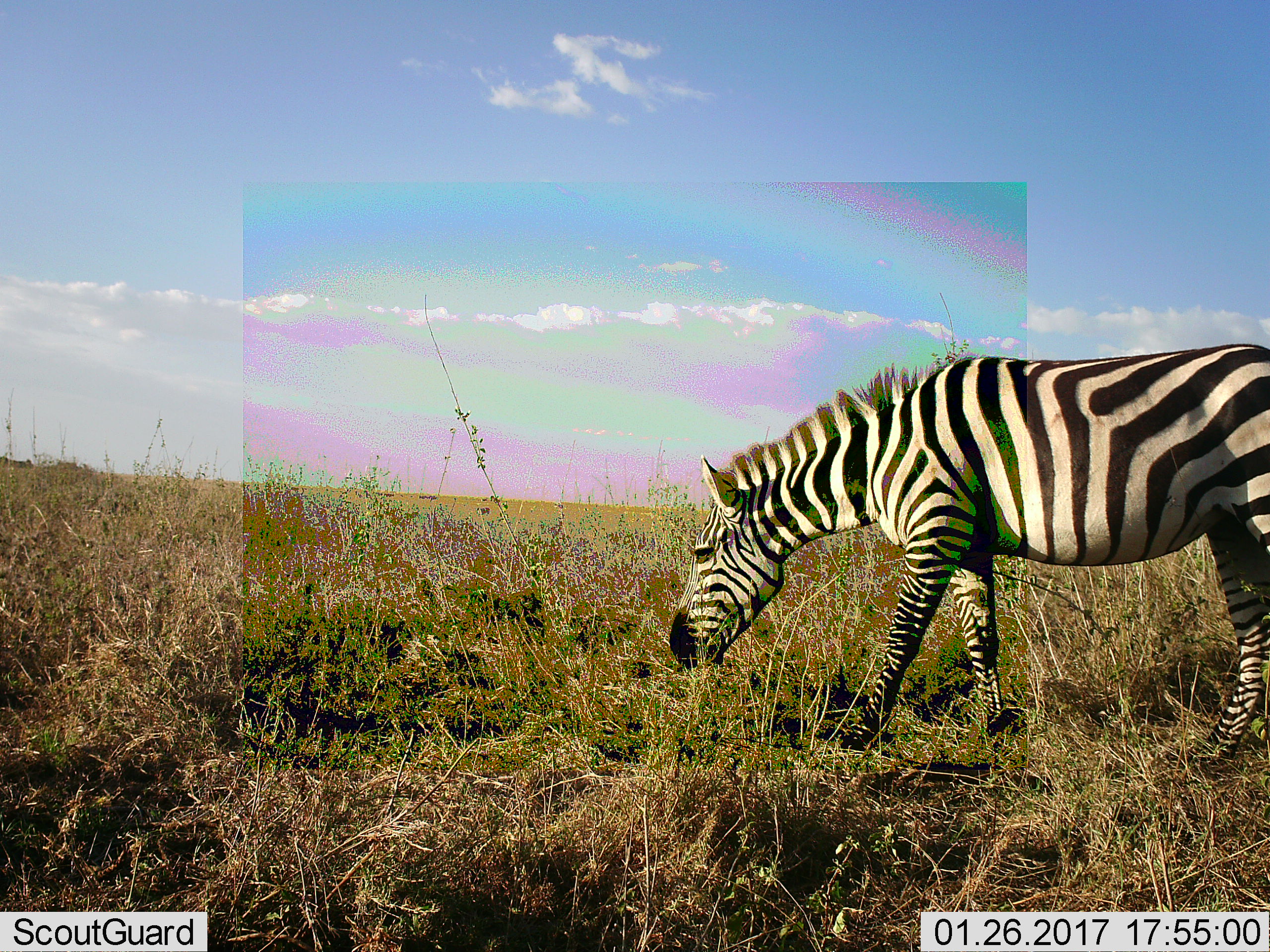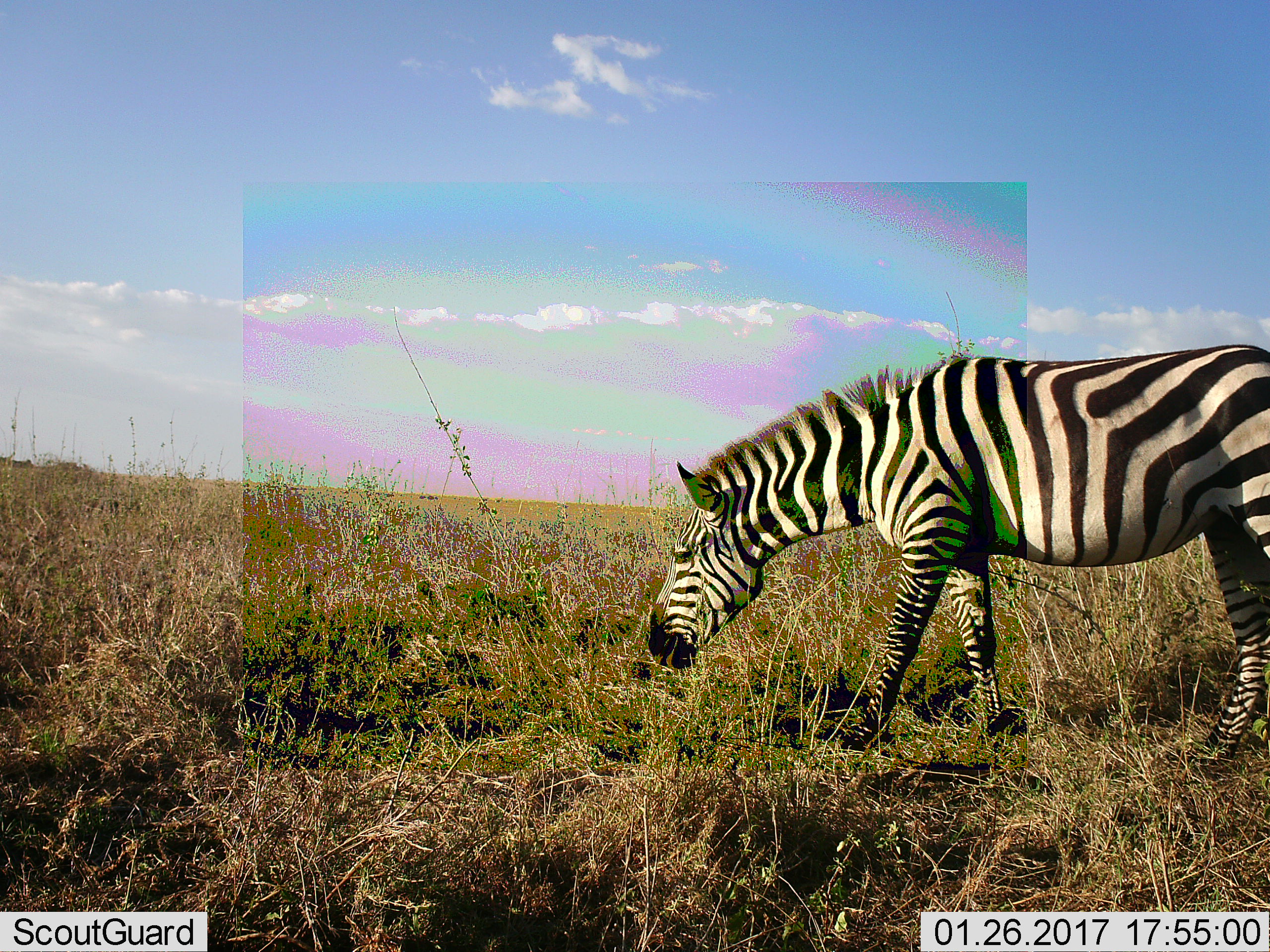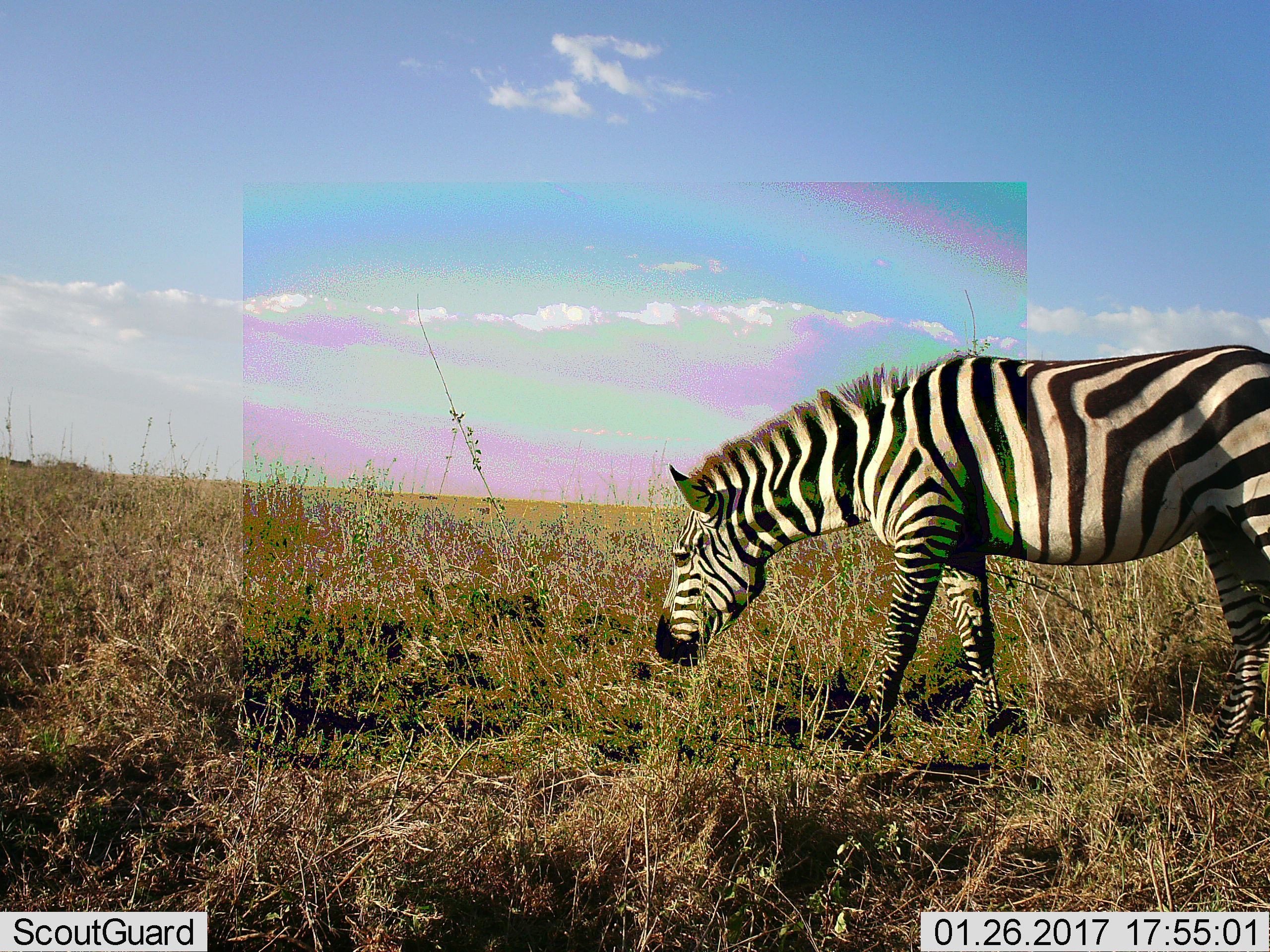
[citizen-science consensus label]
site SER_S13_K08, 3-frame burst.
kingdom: Animalia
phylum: Chordata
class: Mammalia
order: Perissodactyla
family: Equidae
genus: Equus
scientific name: Equus quagga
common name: plains zebra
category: zebraplains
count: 1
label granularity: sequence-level